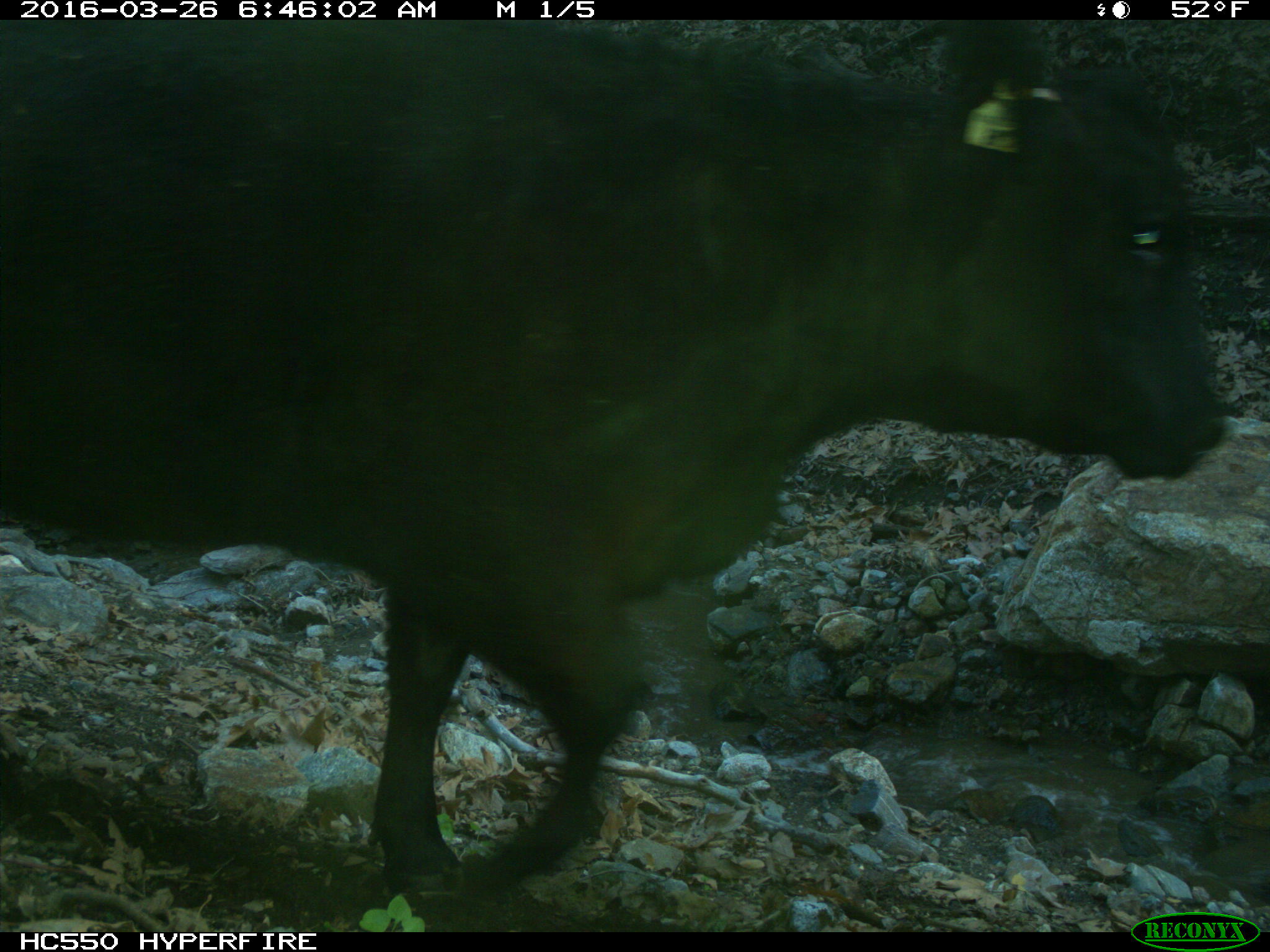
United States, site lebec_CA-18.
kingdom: Animalia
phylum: Chordata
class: Mammalia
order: Artiodactyla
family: Bovidae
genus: Bos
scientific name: Bos taurus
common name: domestic cow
Bos taurus (domestic cow).